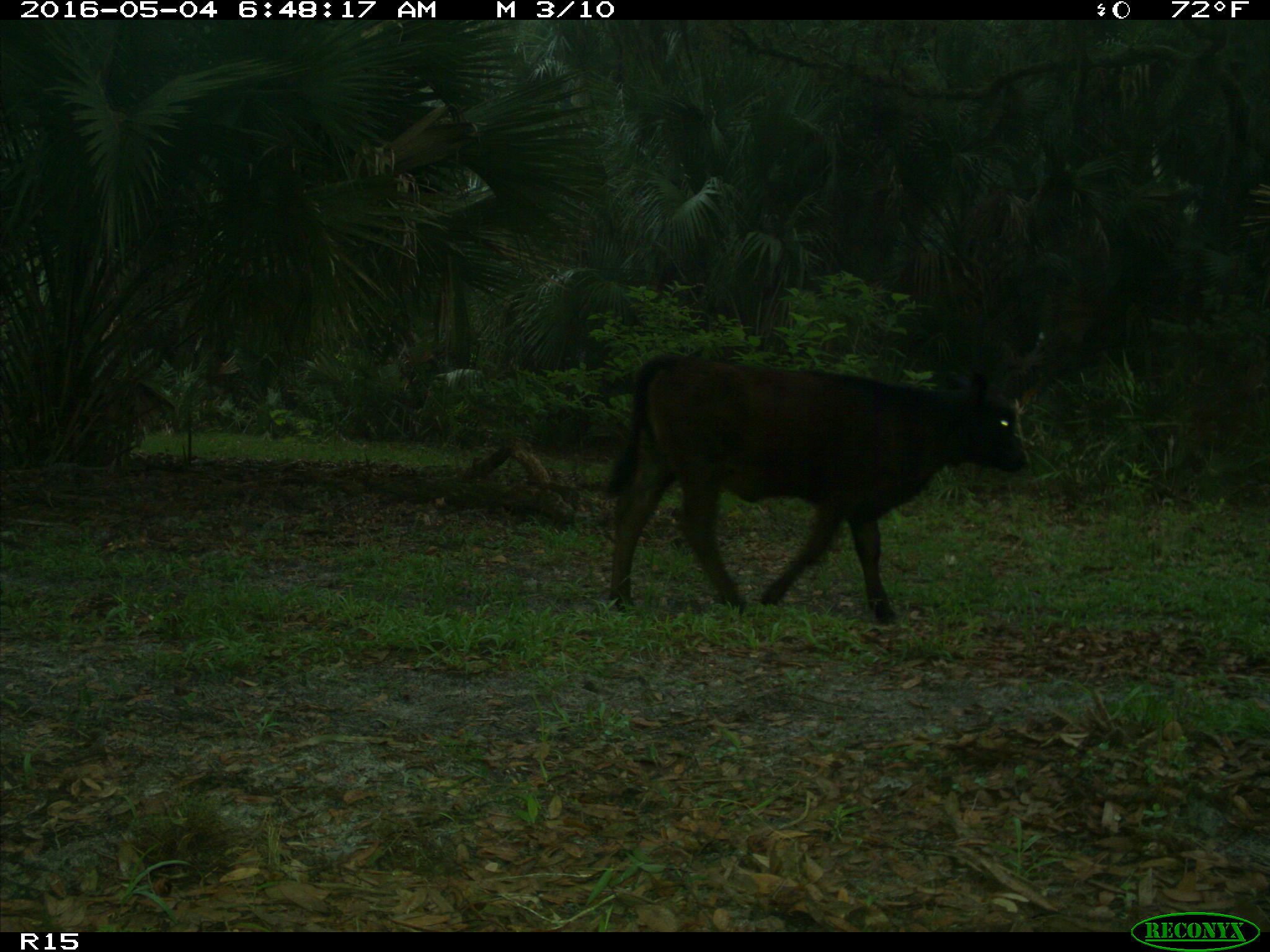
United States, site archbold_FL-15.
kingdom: Animalia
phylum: Chordata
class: Mammalia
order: Artiodactyla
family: Bovidae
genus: Bos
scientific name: Bos taurus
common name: domestic cow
Bos taurus (domestic cow).